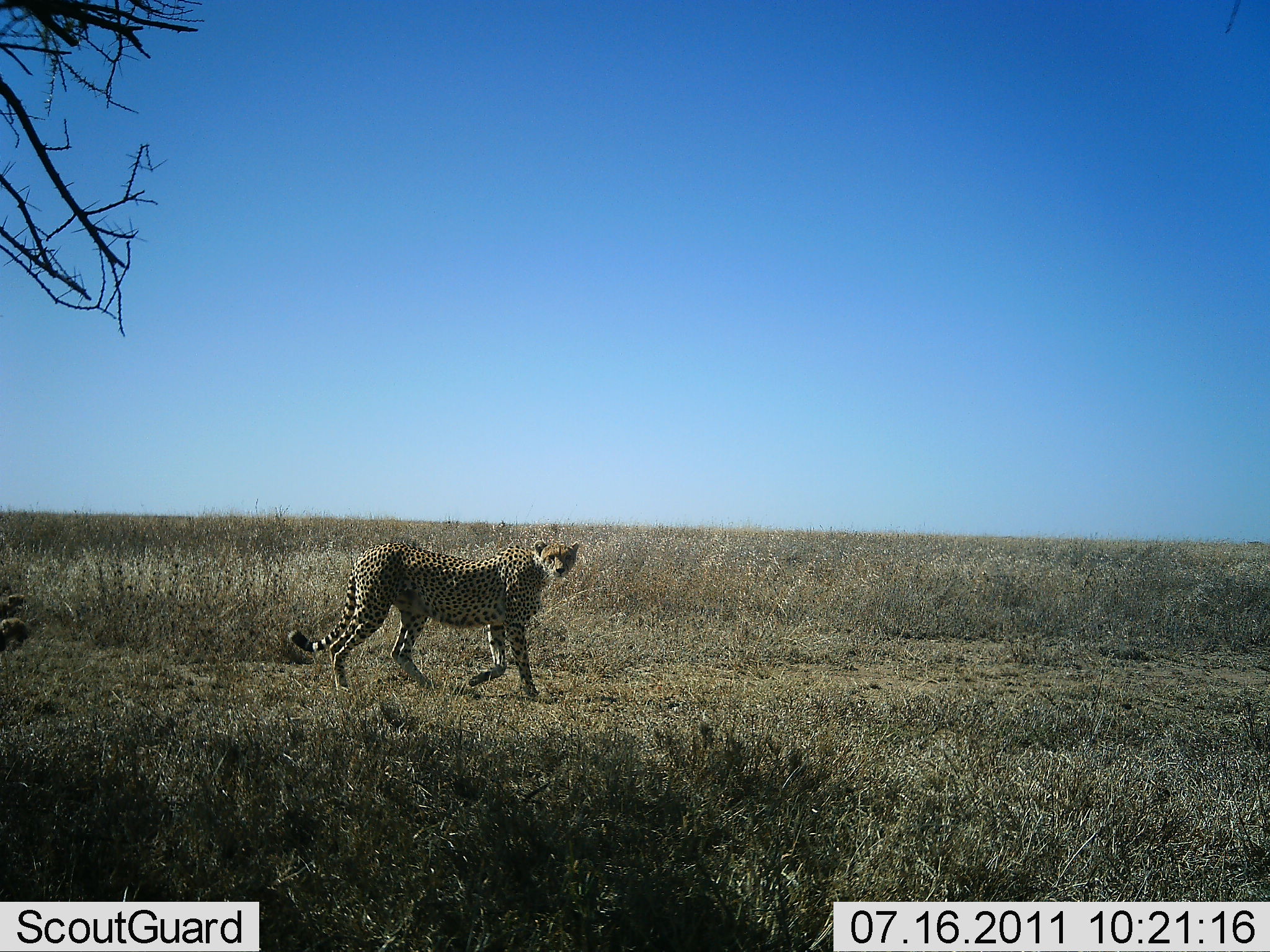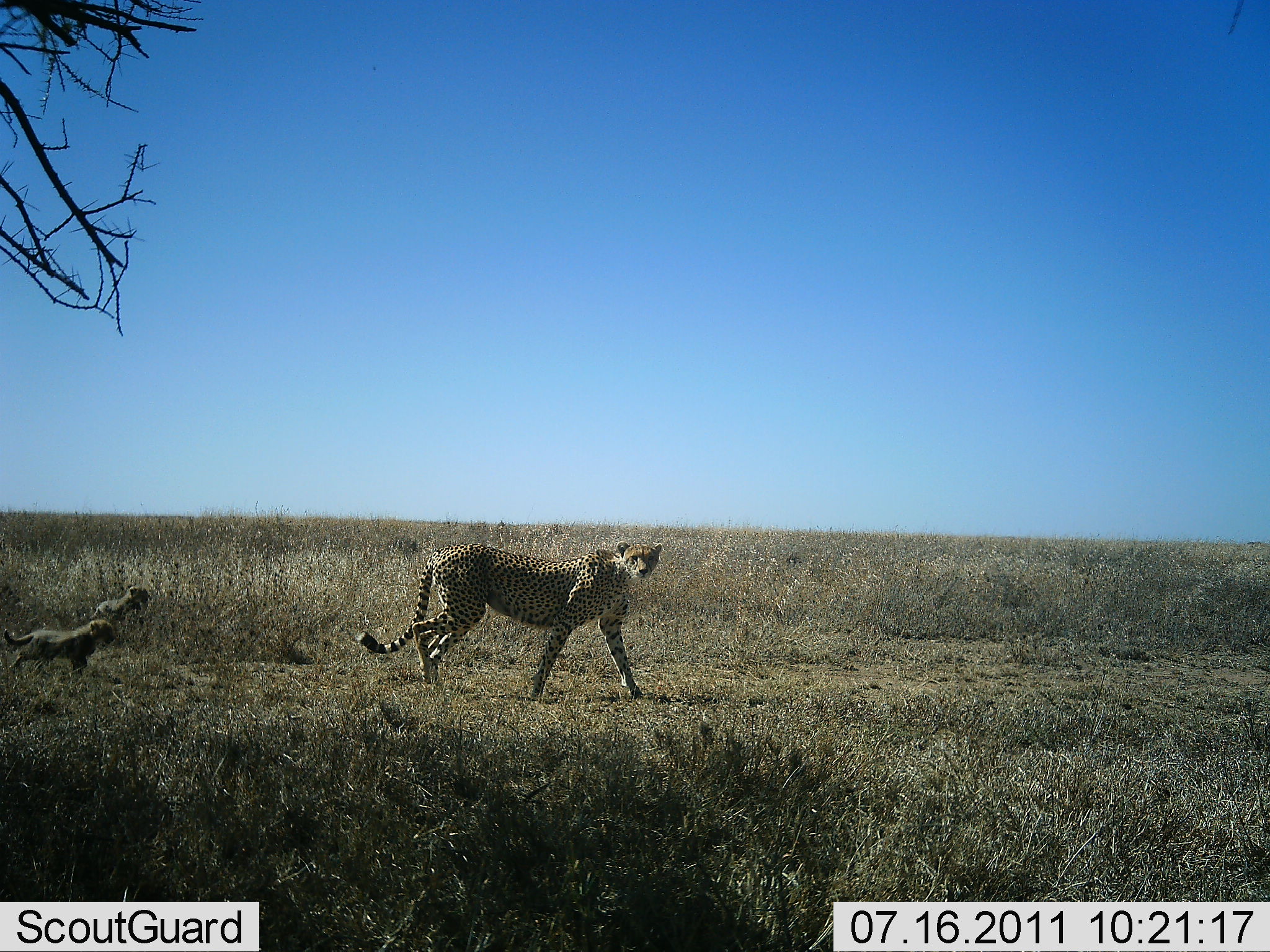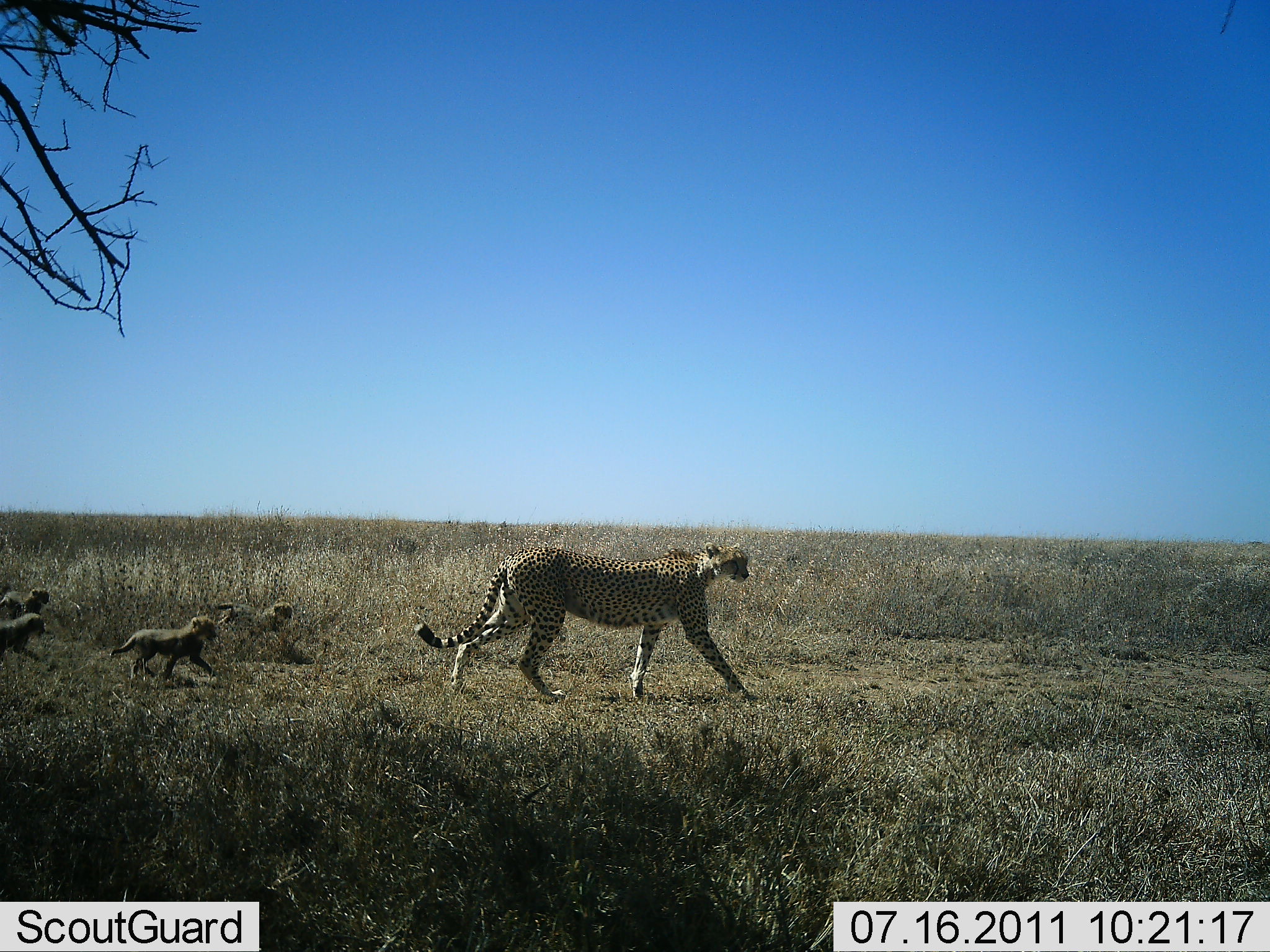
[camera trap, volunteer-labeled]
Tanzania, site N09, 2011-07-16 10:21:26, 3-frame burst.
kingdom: Animalia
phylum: Chordata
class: Mammalia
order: Carnivora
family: Felidae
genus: Acinonyx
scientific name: Acinonyx jubatus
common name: cheetah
Cheetah (Acinonyx jubatus), count 5. Behavior (volunteer vote fractions): standing 6%, resting 0%, moving 100%, interacting 0%. Young present (vote fraction): 88%. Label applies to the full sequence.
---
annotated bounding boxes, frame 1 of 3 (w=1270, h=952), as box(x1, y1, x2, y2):
animal: box(286, 533, 584, 701); box(0, 615, 30, 656); box(1, 593, 29, 633)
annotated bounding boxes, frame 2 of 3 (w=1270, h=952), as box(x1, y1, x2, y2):
animal: box(356, 539, 668, 705); box(0, 619, 118, 679); box(85, 584, 152, 627)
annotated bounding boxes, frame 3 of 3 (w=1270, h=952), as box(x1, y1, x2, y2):
animal: box(414, 537, 755, 705); box(106, 614, 221, 681); box(206, 599, 316, 668); box(0, 610, 47, 666); box(0, 588, 51, 622)